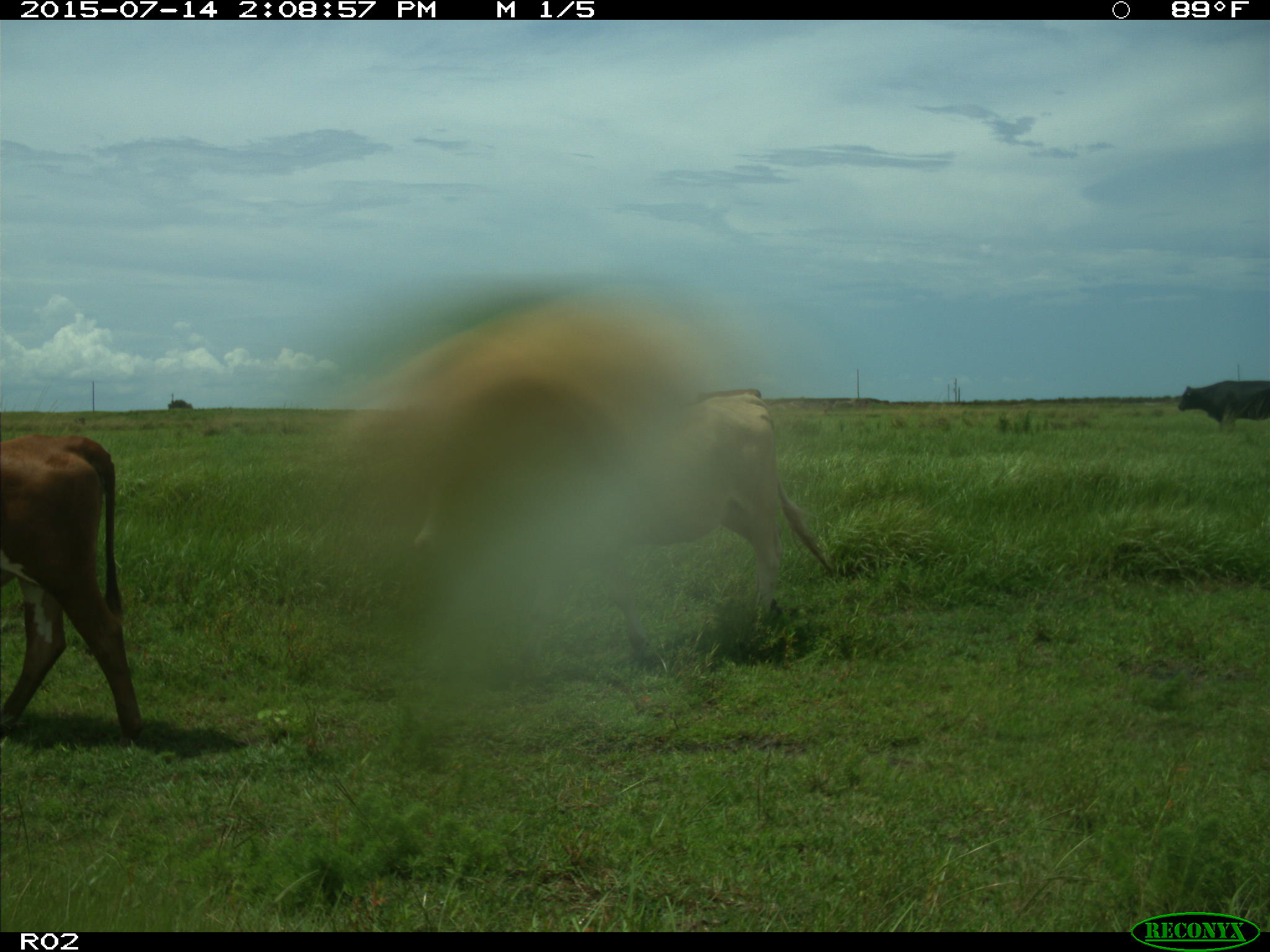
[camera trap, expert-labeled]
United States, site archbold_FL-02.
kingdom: Animalia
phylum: Chordata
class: Mammalia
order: Artiodactyla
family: Bovidae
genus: Bos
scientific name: Bos taurus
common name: domestic cow